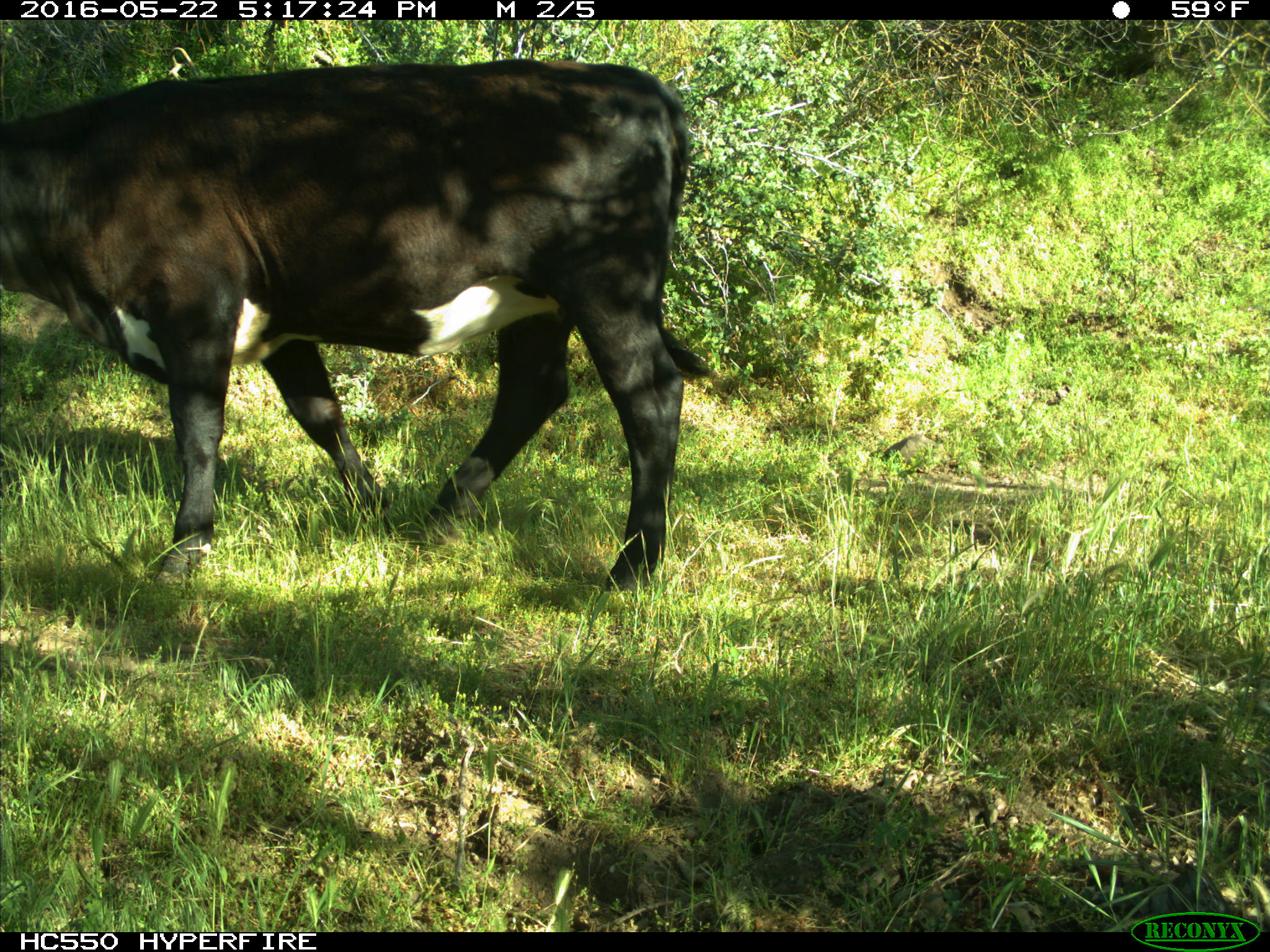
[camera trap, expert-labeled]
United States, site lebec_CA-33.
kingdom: Animalia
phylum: Chordata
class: Mammalia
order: Artiodactyla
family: Bovidae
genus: Bos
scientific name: Bos taurus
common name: domestic cow